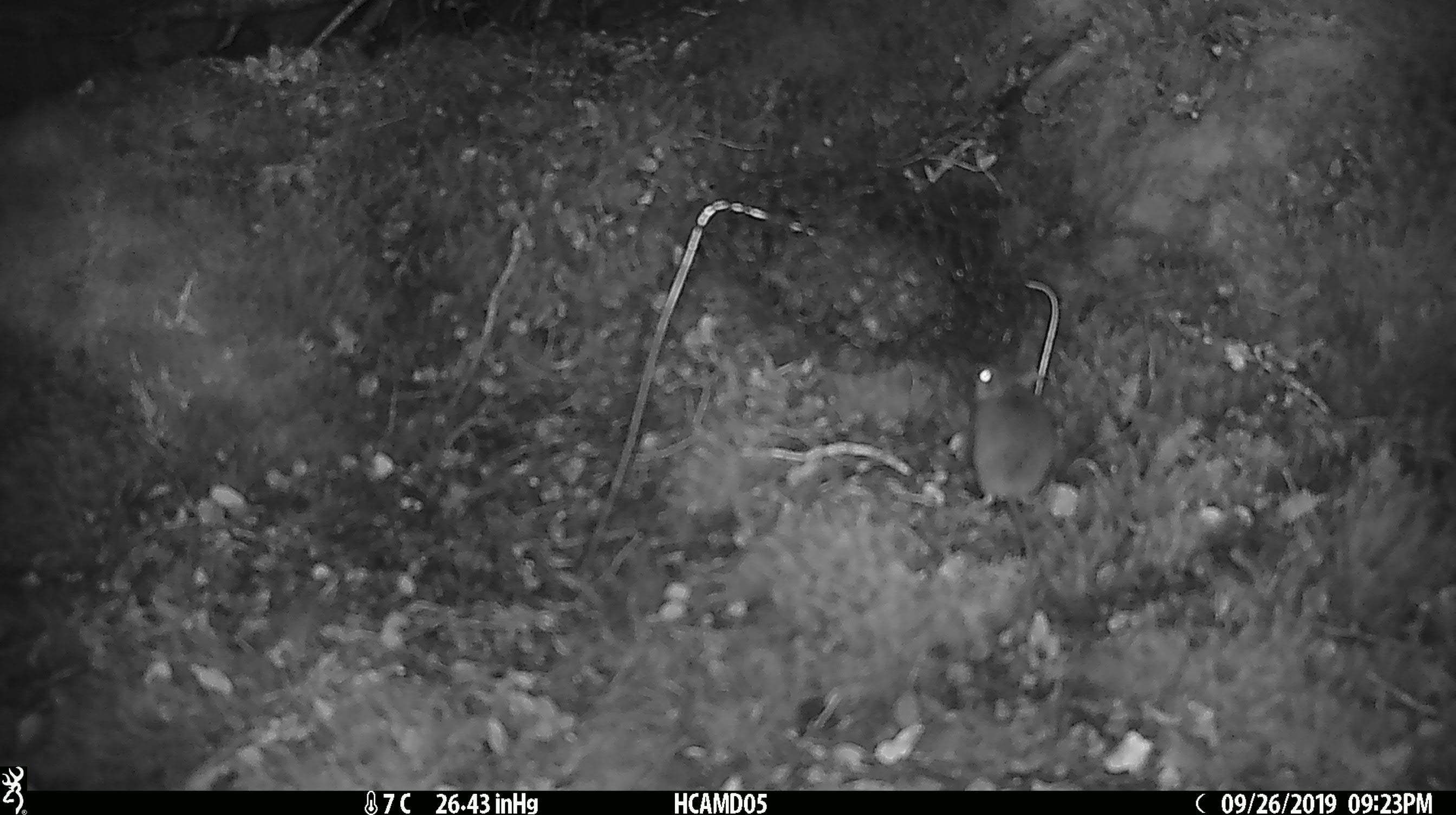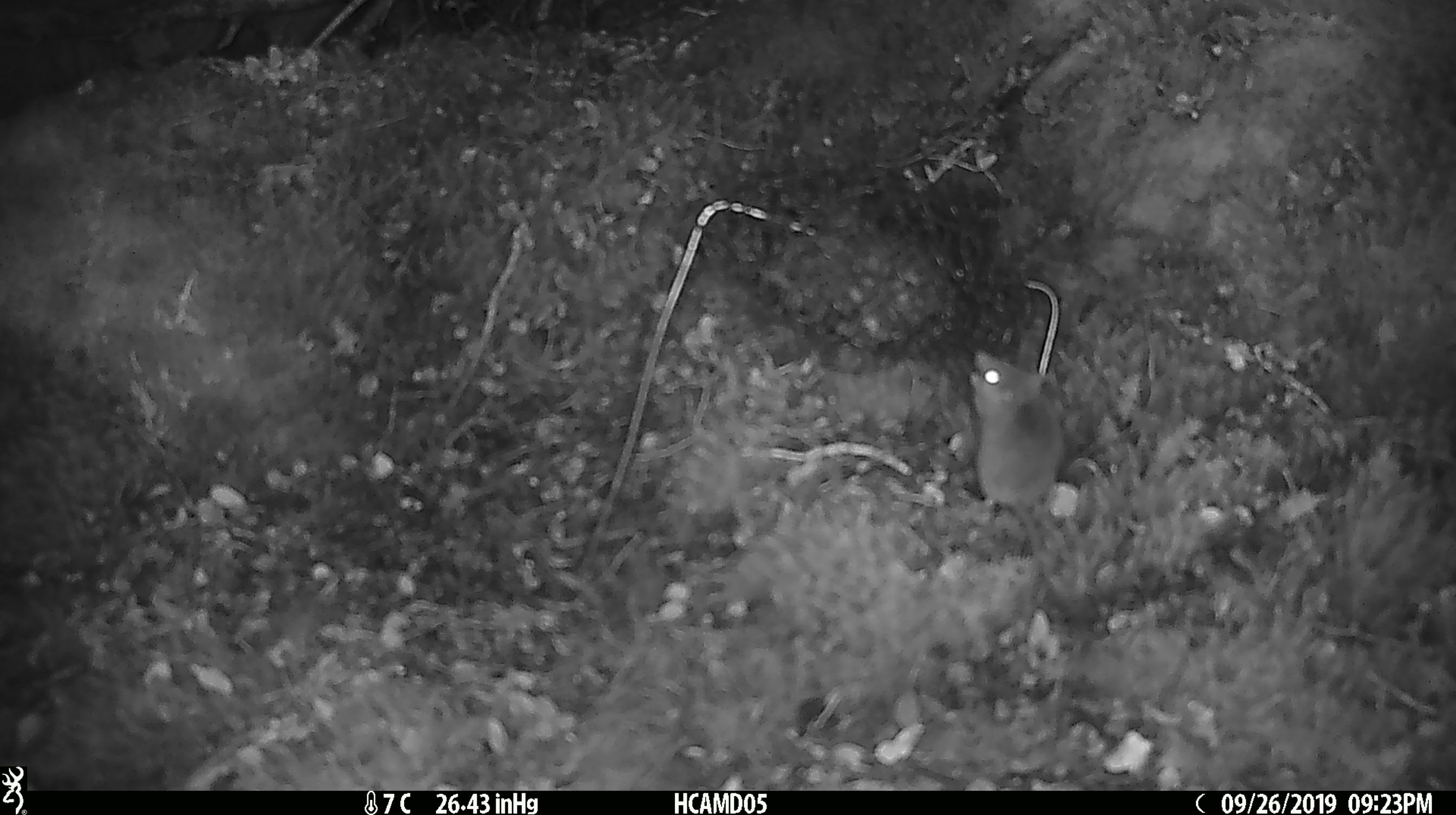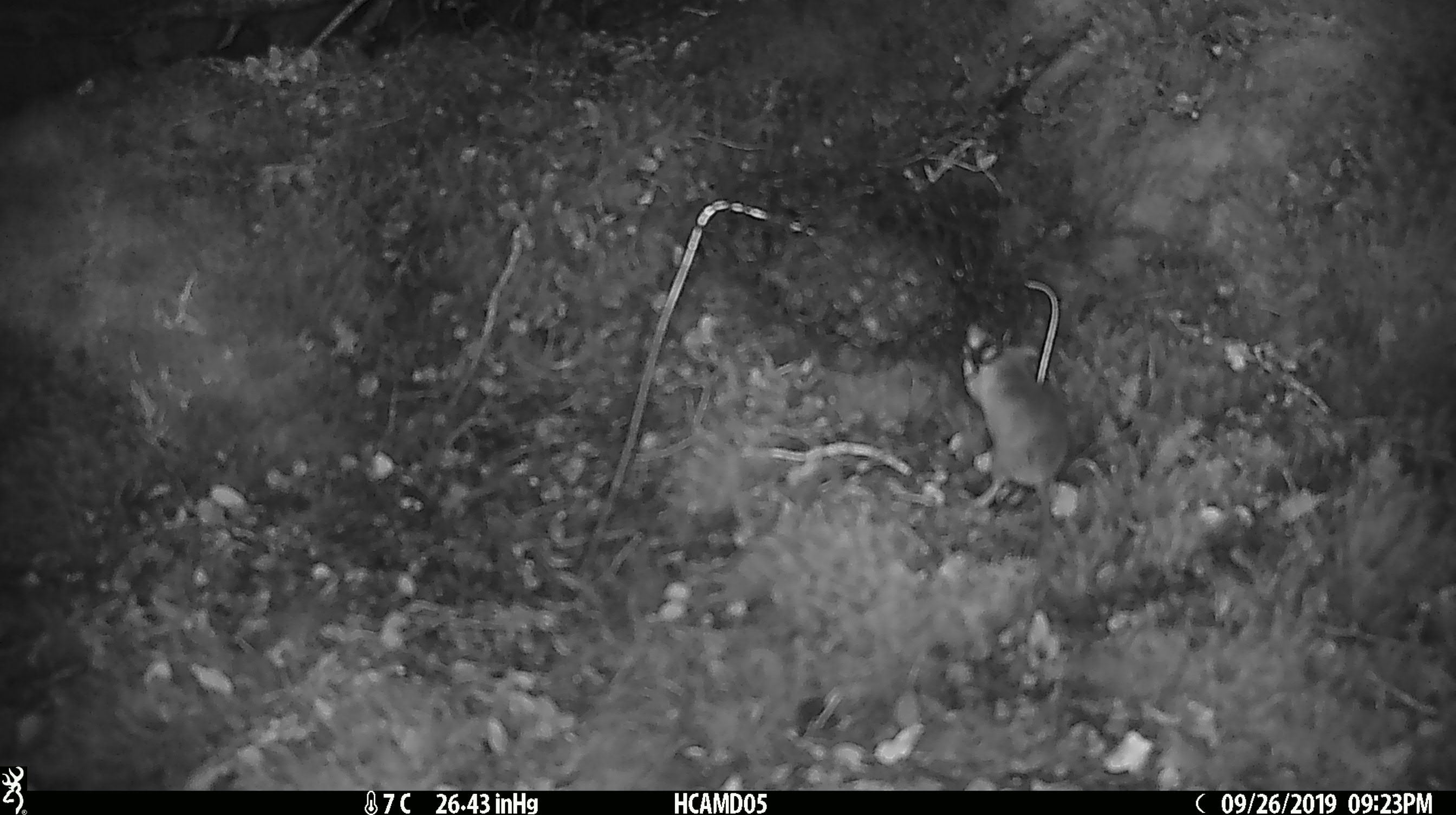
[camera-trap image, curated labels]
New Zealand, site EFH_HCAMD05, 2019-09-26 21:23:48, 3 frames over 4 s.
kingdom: Animalia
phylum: Chordata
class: Mammalia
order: Rodentia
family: Muridae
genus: Mus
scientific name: Mus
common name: mouse